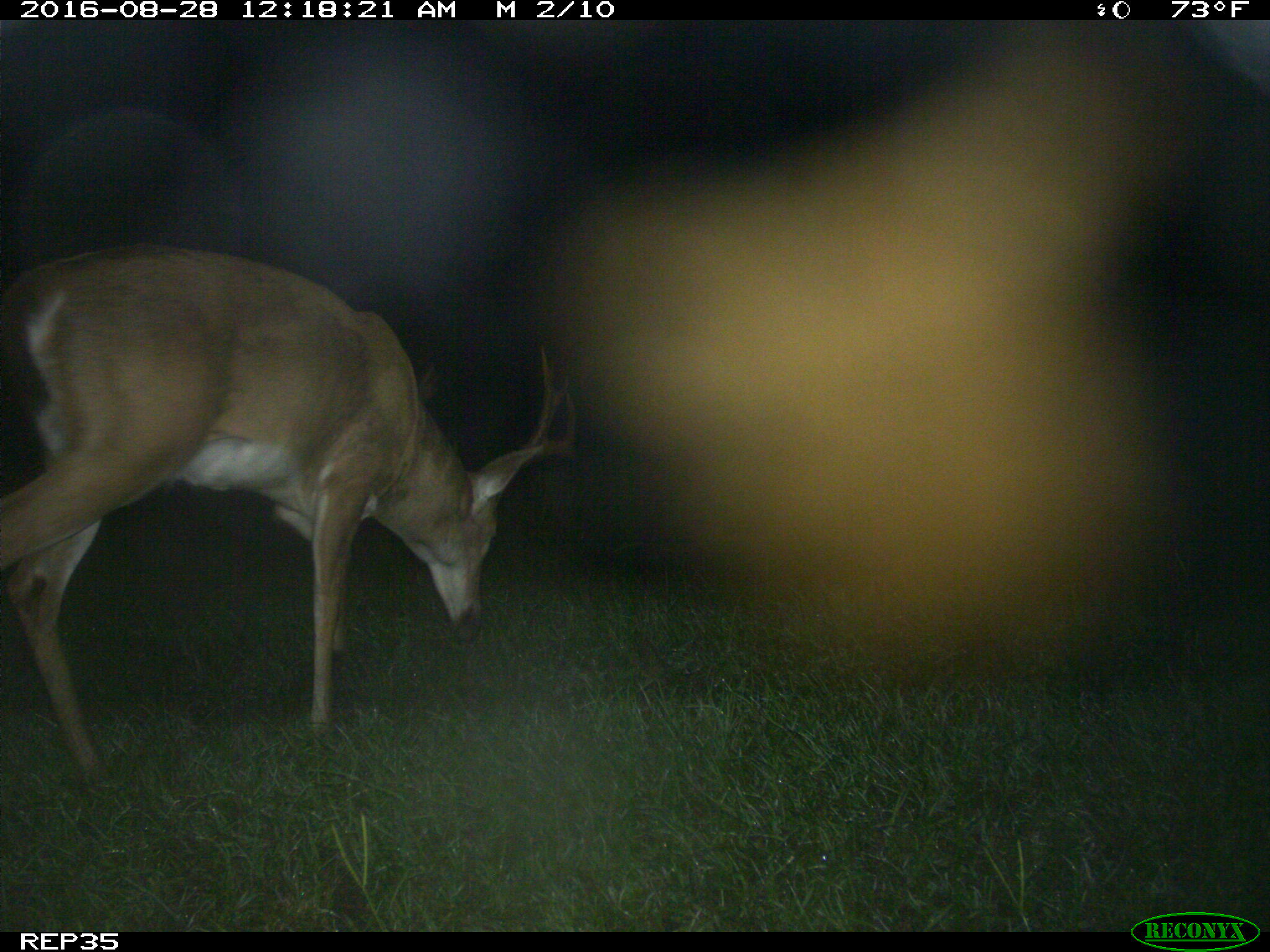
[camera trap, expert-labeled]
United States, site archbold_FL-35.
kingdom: Animalia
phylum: Chordata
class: Mammalia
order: Artiodactyla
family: Cervidae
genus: Odocoileus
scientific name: Odocoileus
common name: deer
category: unidentified deer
Unidentified deer (deer) (Odocoileus).